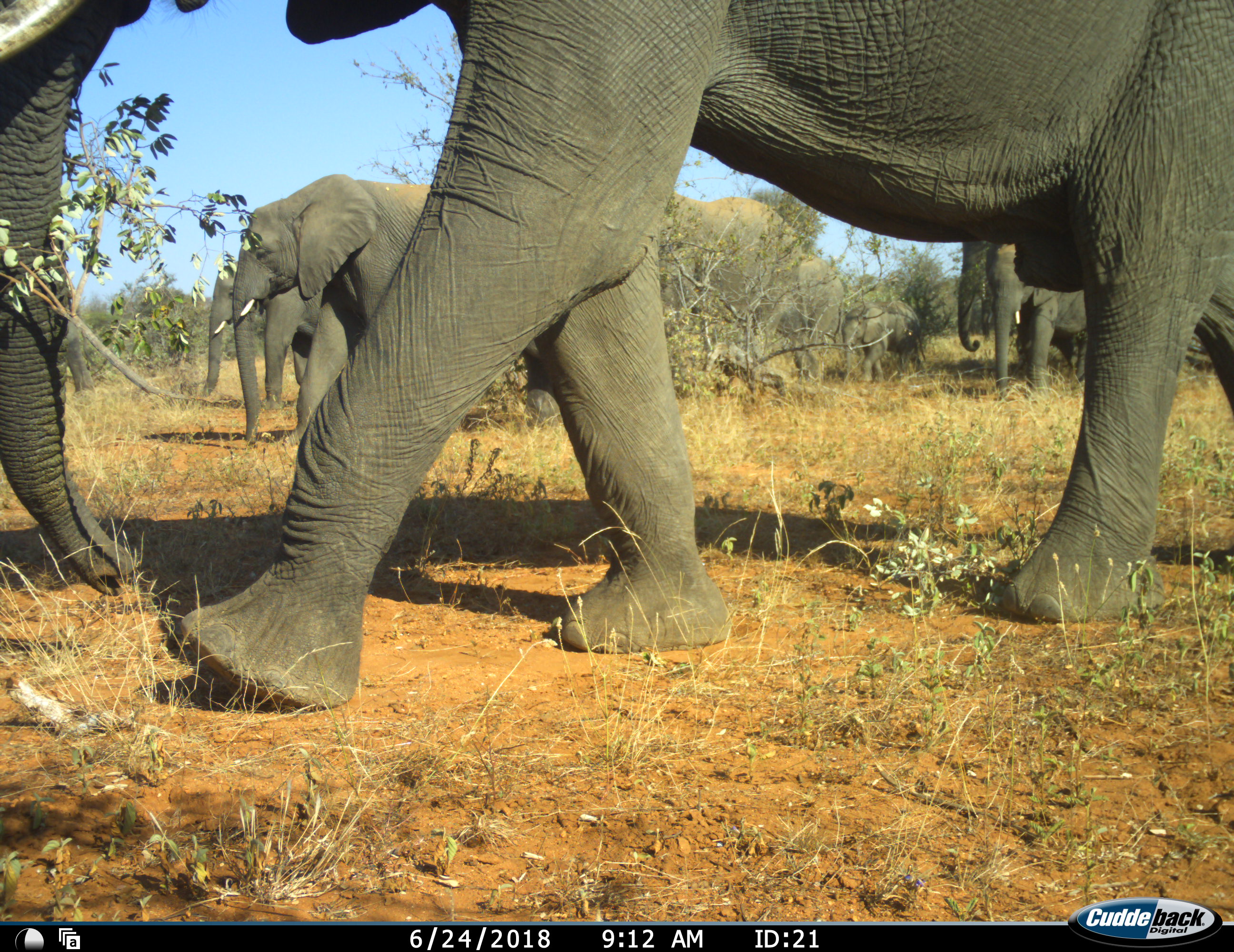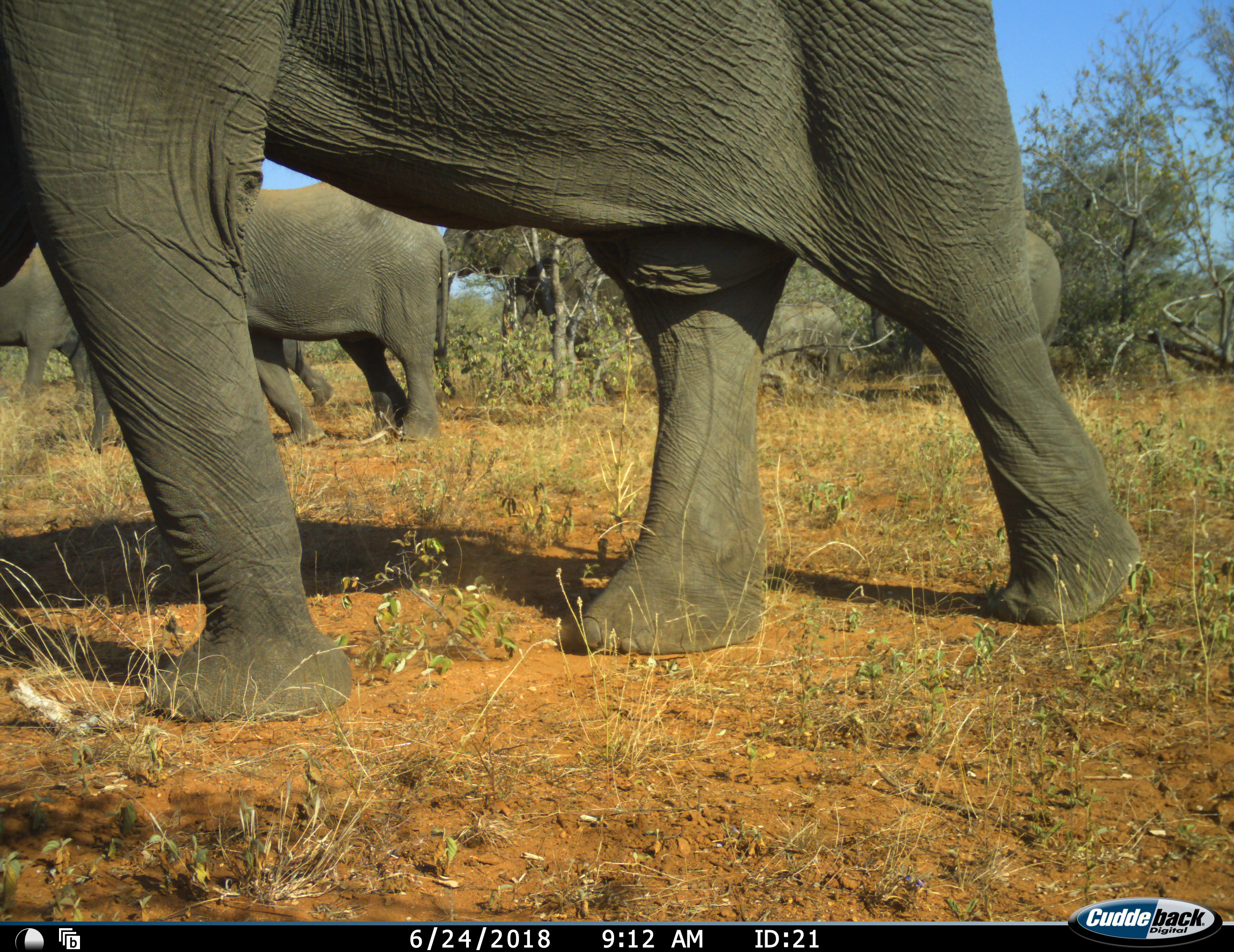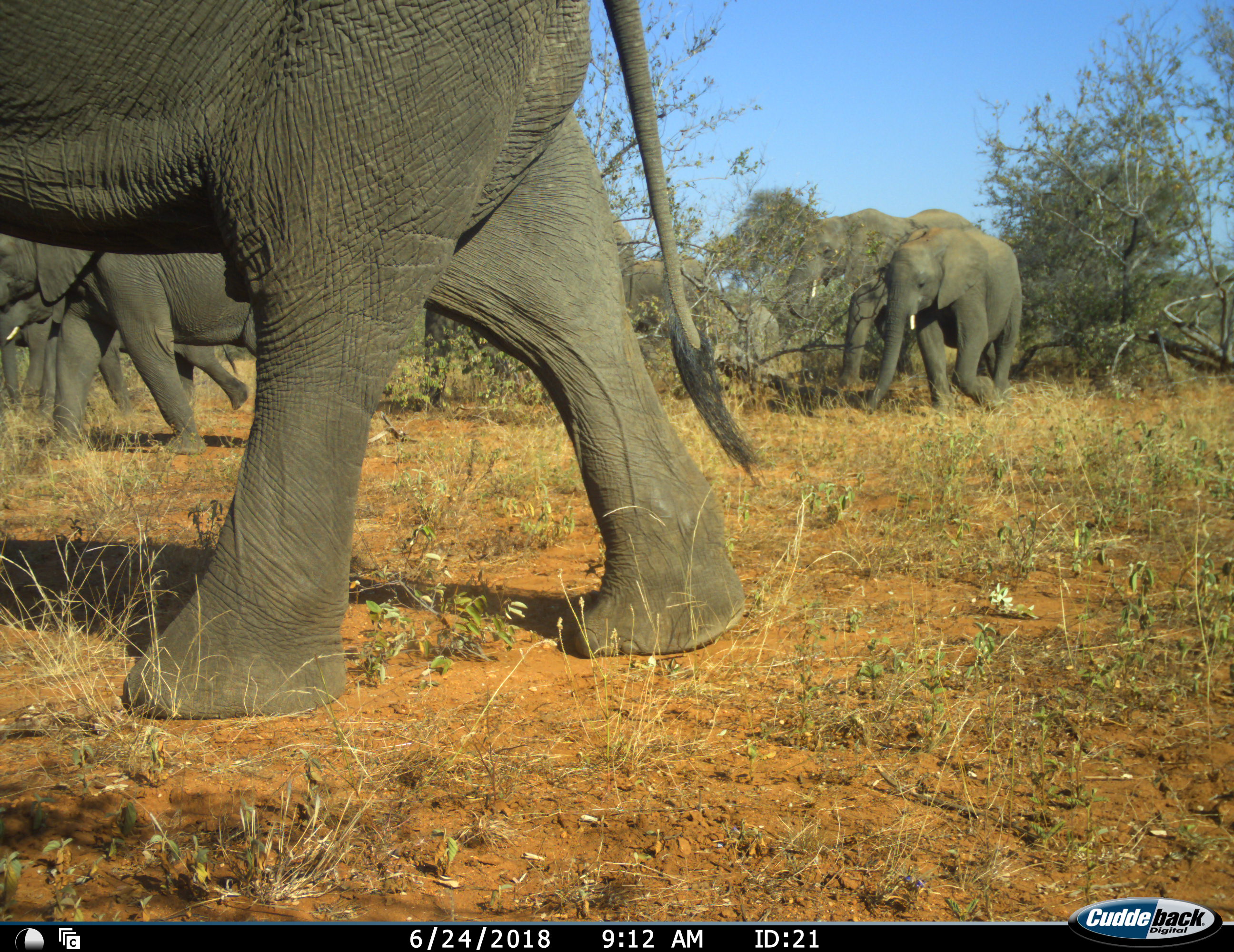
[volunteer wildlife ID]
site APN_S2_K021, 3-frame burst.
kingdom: Animalia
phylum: Chordata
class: Mammalia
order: Proboscidea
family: Elephantidae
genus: Loxodonta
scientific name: Loxodonta africana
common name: african bush elephant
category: elephant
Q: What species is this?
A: Elephant (african bush elephant) (Loxodonta africana).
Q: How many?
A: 7.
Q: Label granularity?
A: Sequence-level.